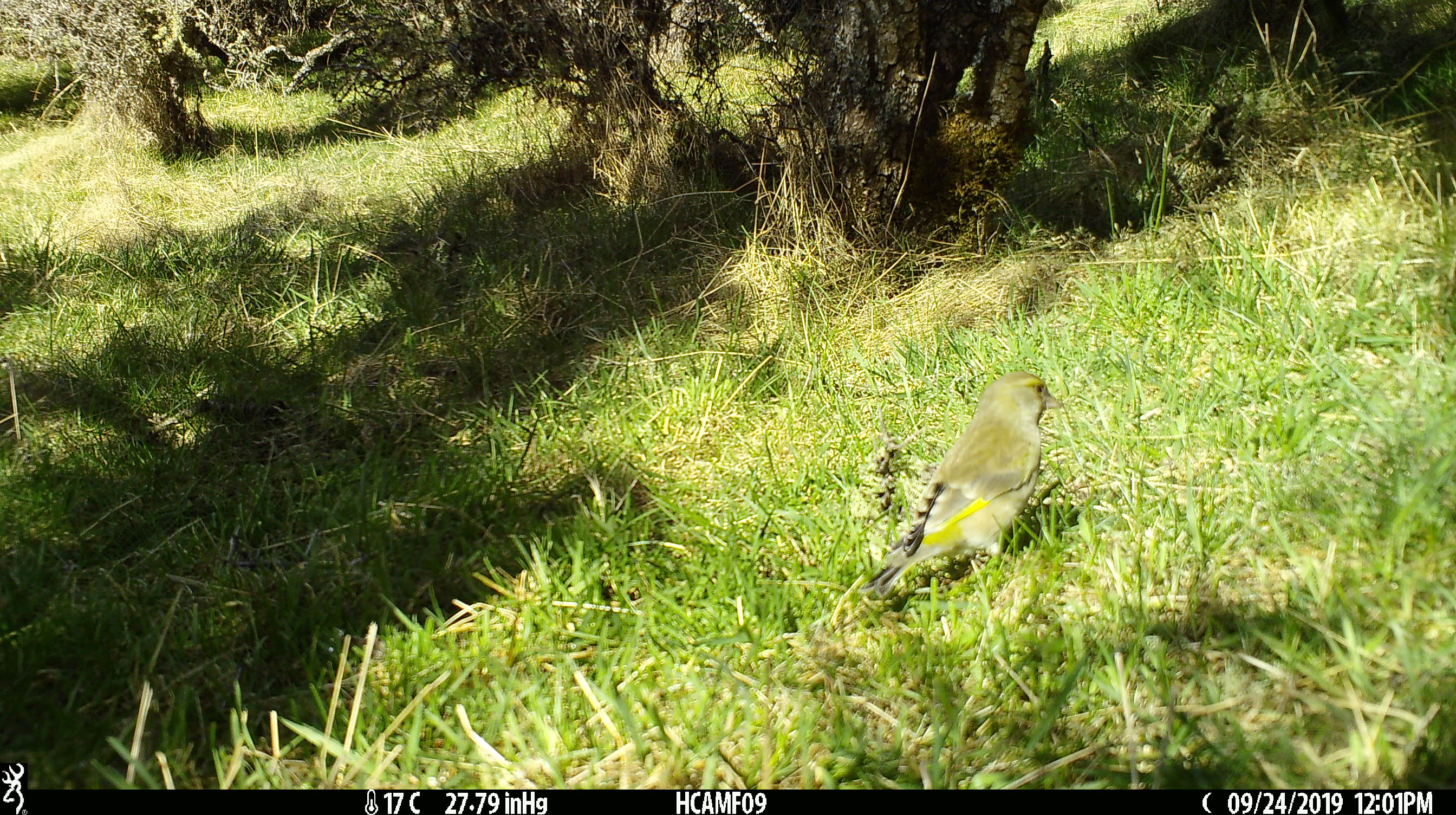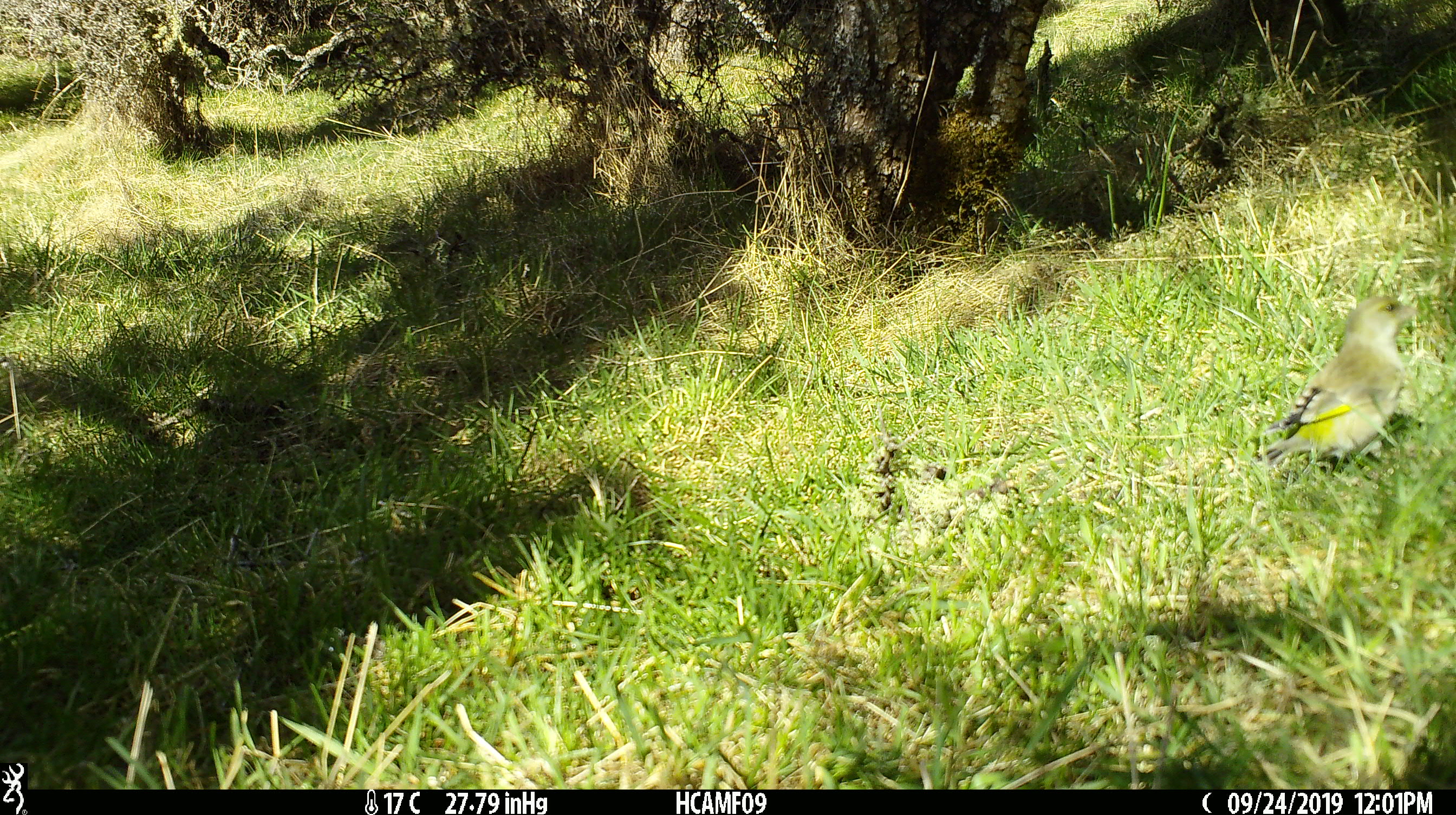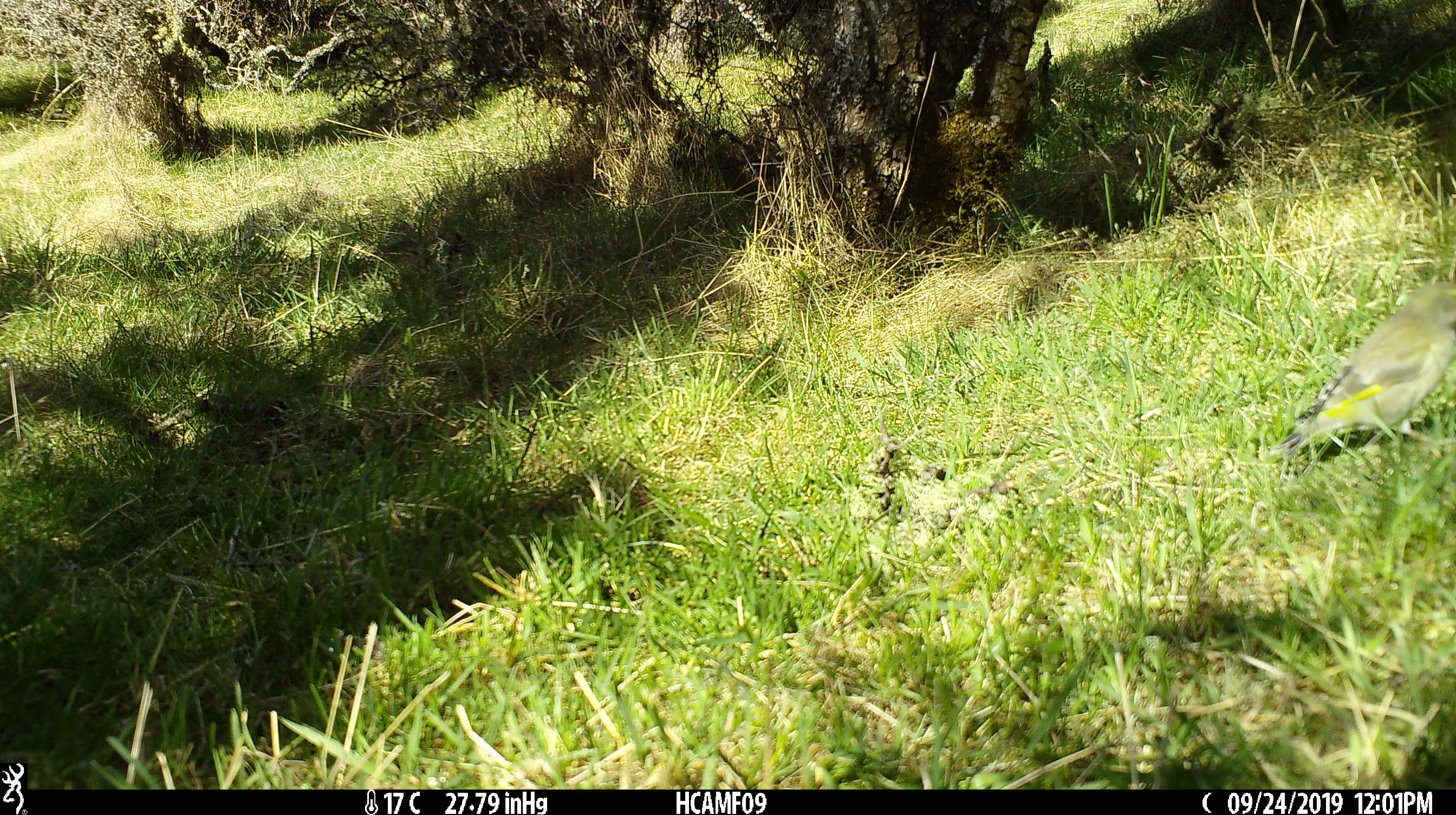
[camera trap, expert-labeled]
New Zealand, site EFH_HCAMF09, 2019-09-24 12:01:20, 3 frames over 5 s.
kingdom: Animalia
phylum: Chordata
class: Aves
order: Passeriformes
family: Fringillidae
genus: Chloris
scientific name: Chloris chloris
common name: greenfinch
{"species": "greenfinch (Chloris chloris)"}